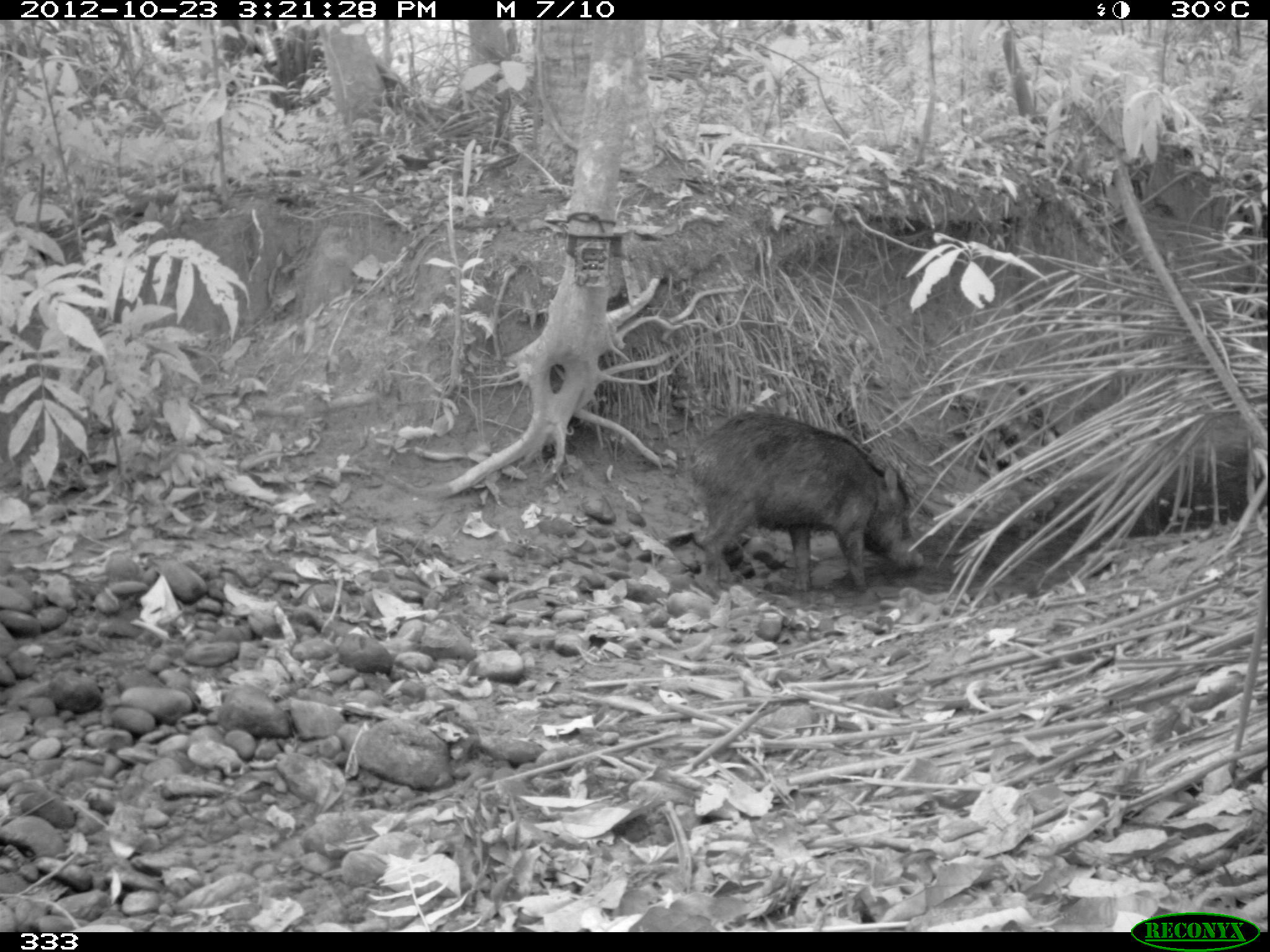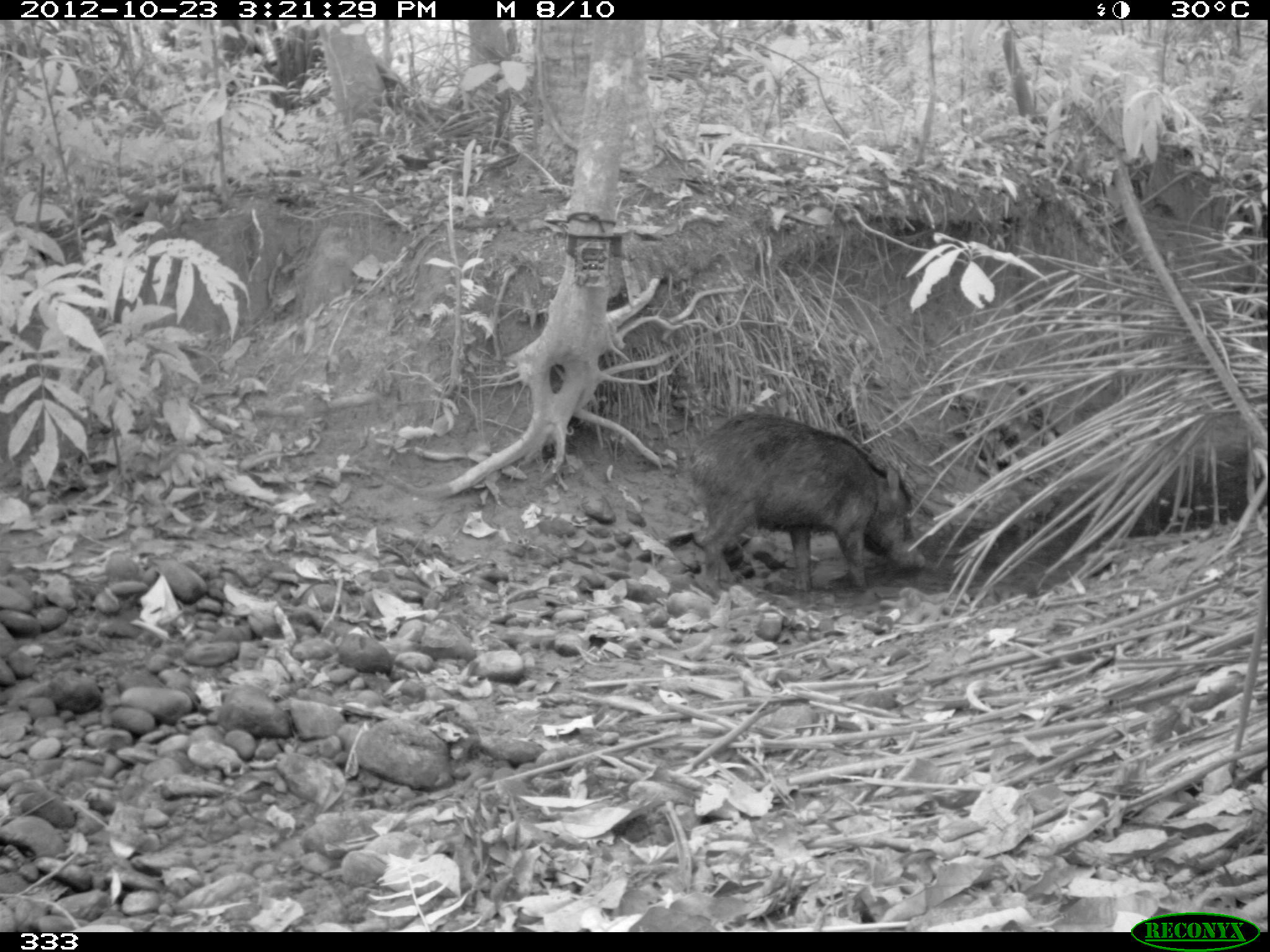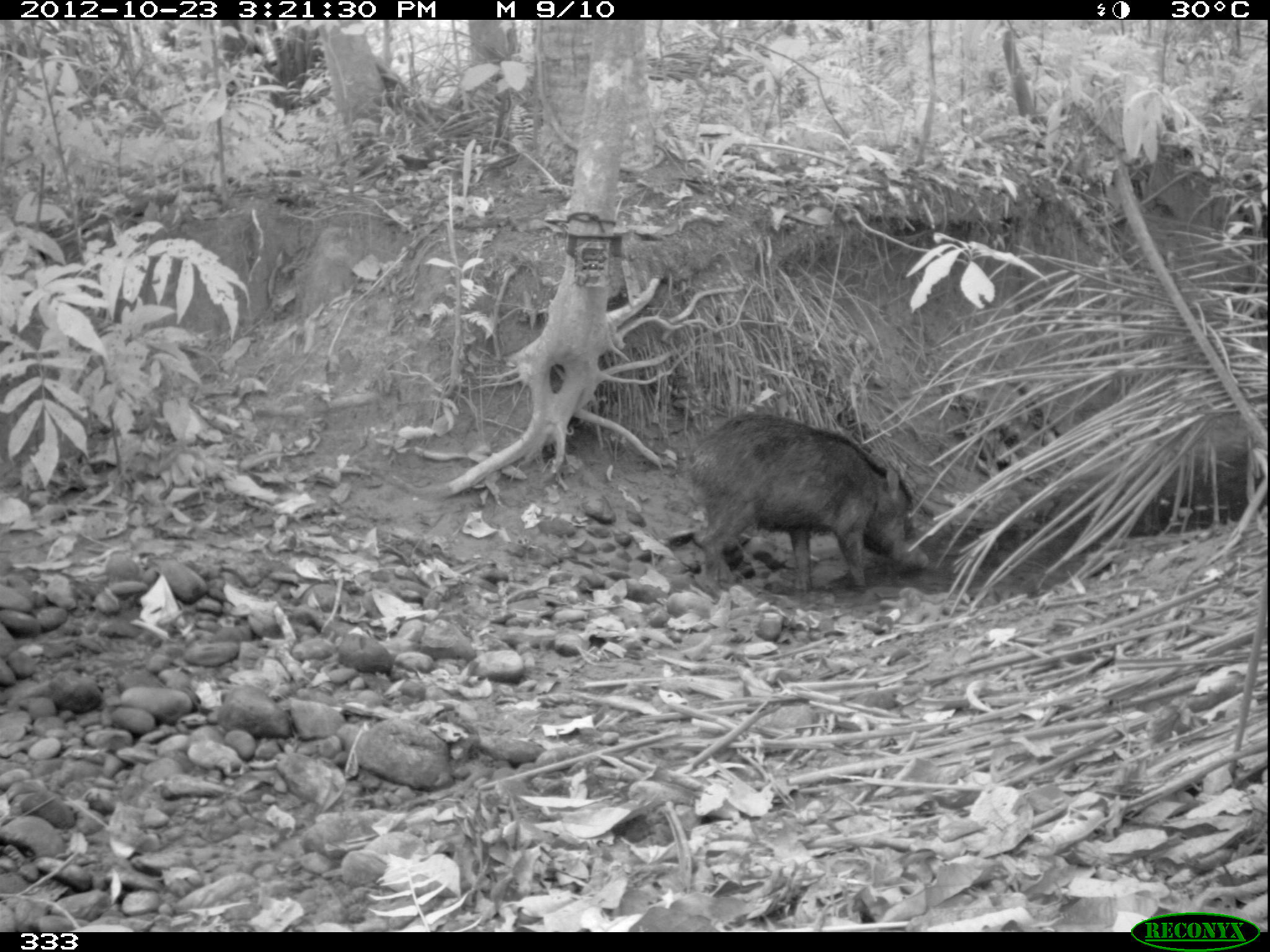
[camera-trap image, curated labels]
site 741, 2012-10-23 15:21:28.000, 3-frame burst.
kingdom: Animalia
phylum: Chordata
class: Mammalia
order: Artiodactyla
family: Tayassuidae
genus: Tayassu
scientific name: Tayassu pecari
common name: white-lipped peccary